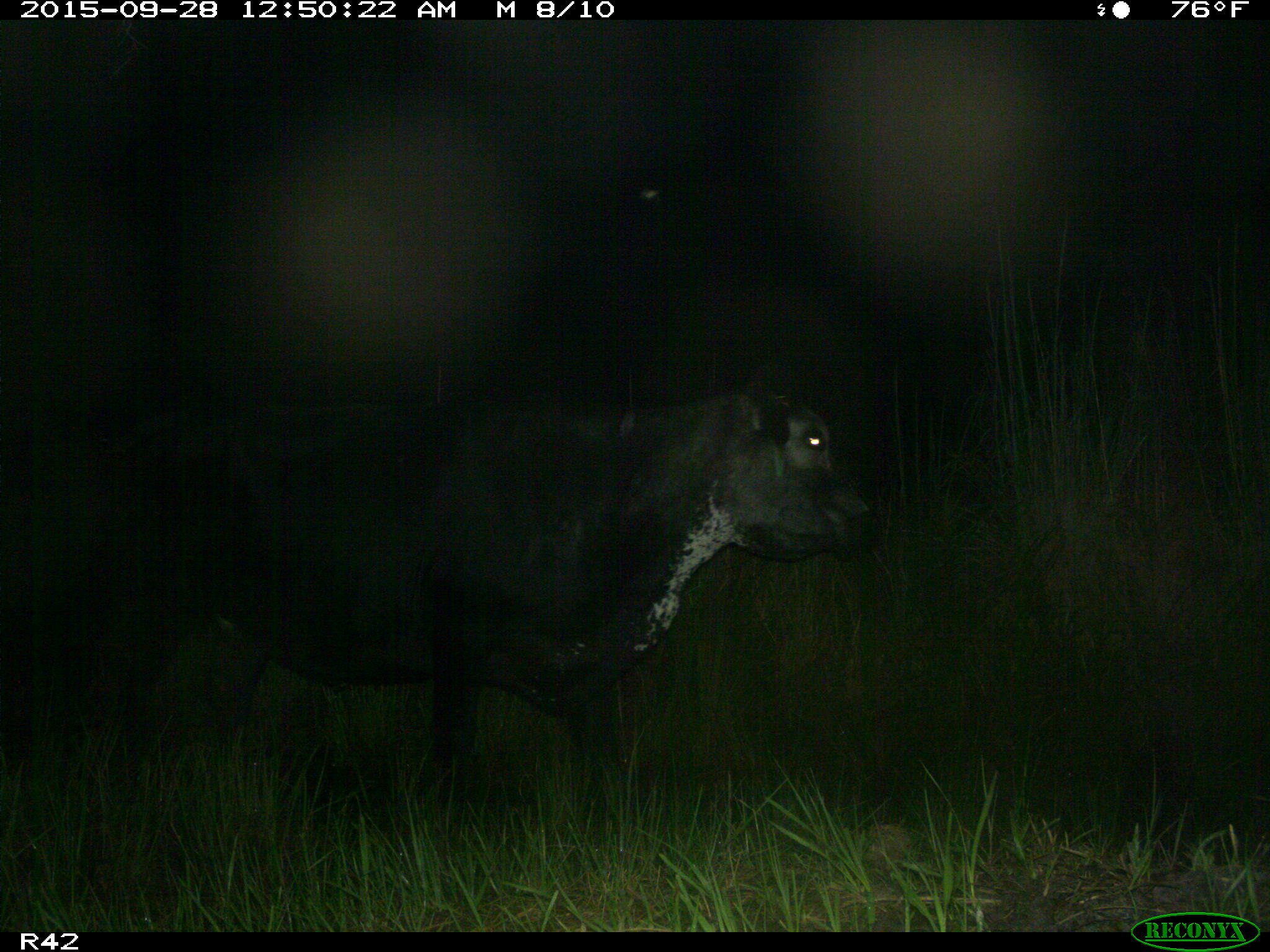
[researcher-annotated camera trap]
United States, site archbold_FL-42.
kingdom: Animalia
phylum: Chordata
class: Mammalia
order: Artiodactyla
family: Bovidae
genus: Bos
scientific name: Bos taurus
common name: domestic cow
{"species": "Bos taurus (domestic cow)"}